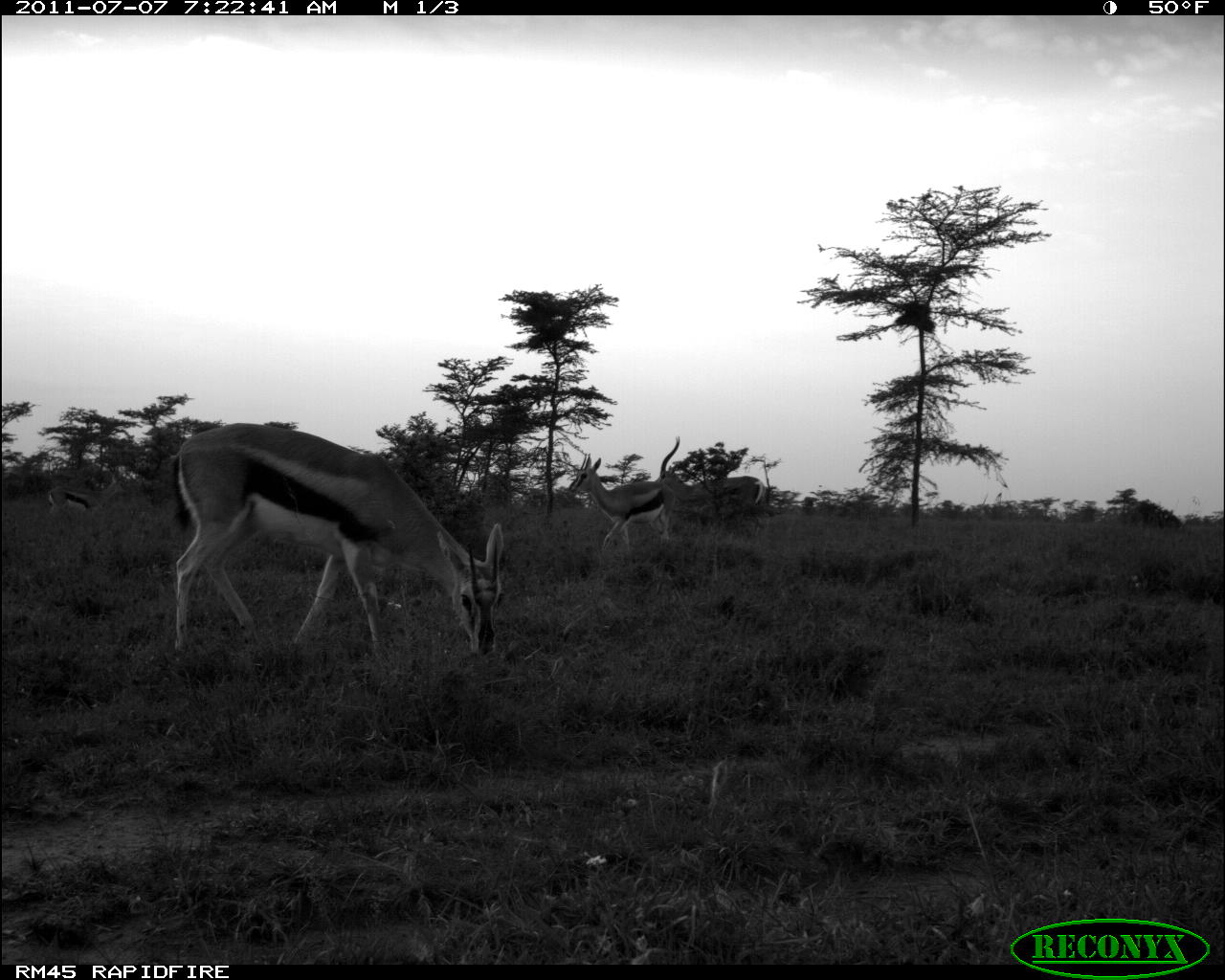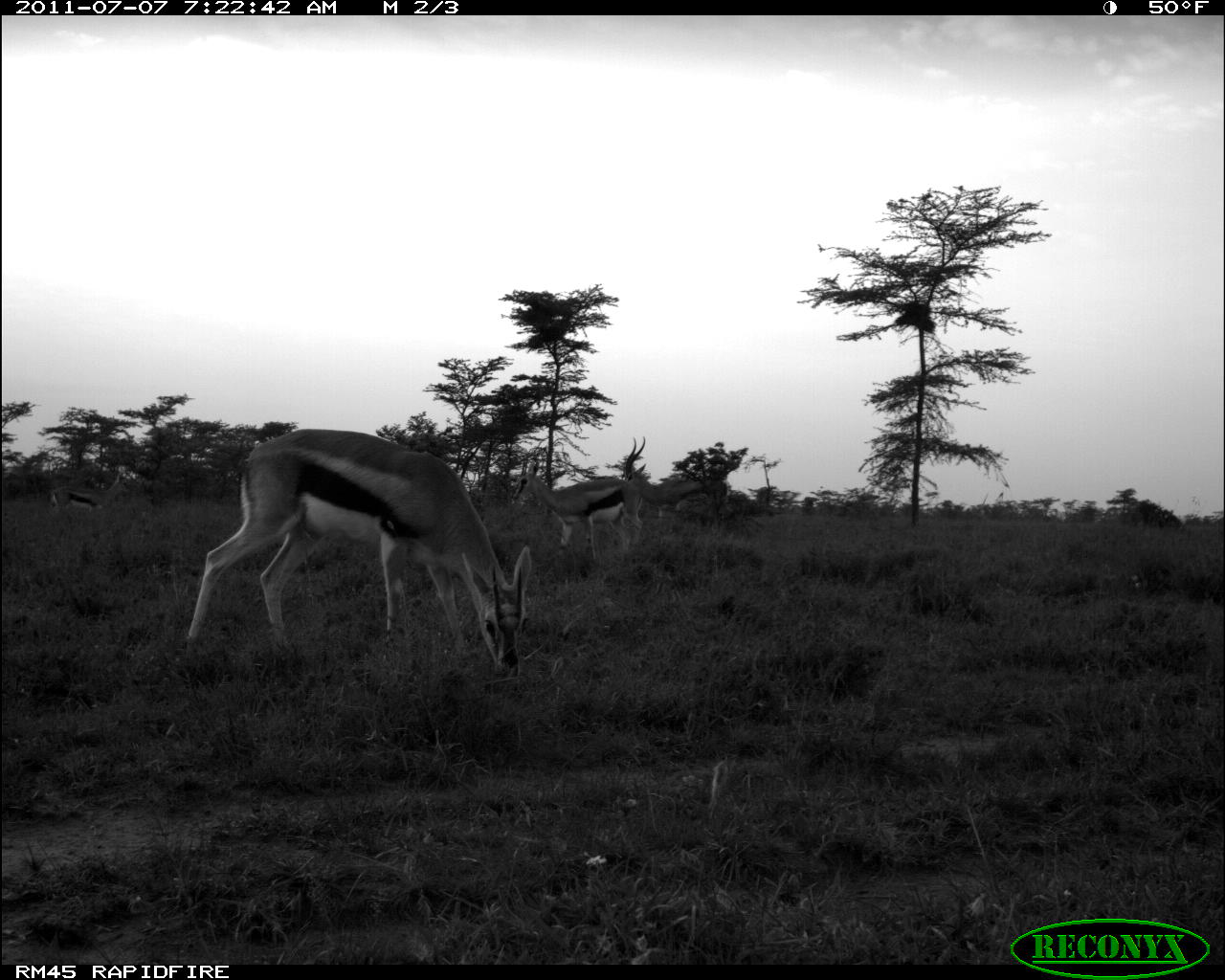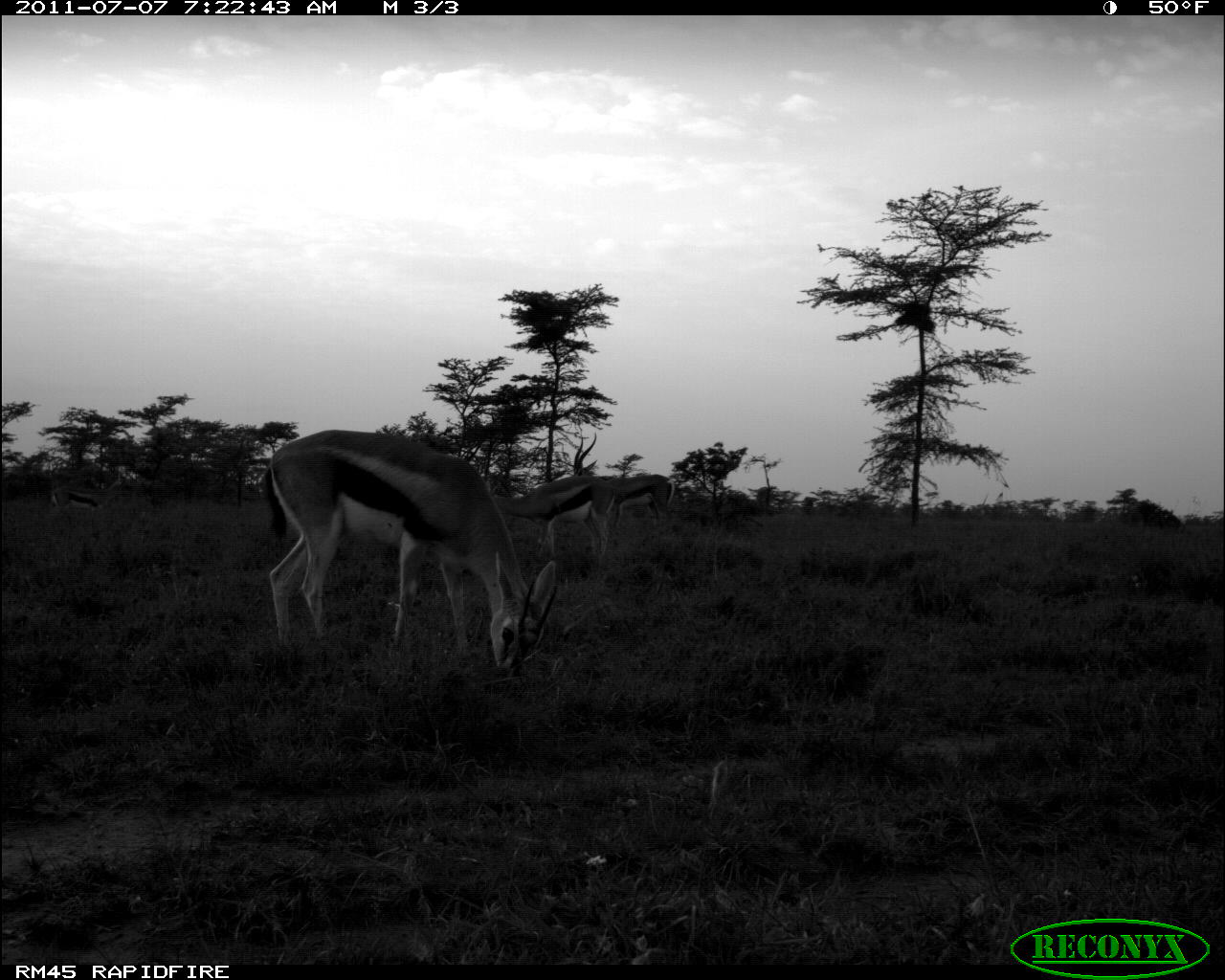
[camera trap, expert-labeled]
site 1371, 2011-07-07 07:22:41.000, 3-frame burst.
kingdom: Animalia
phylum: Chordata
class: Mammalia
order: Artiodactyla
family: Bovidae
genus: Nanger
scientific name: Nanger granti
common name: grant's gazelle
Nanger granti (grant's gazelle), count 4.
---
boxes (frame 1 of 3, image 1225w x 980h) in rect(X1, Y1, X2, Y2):
nanger granti: rect(169, 421, 504, 657); rect(656, 437, 766, 543); rect(565, 453, 673, 556); rect(45, 473, 126, 517)